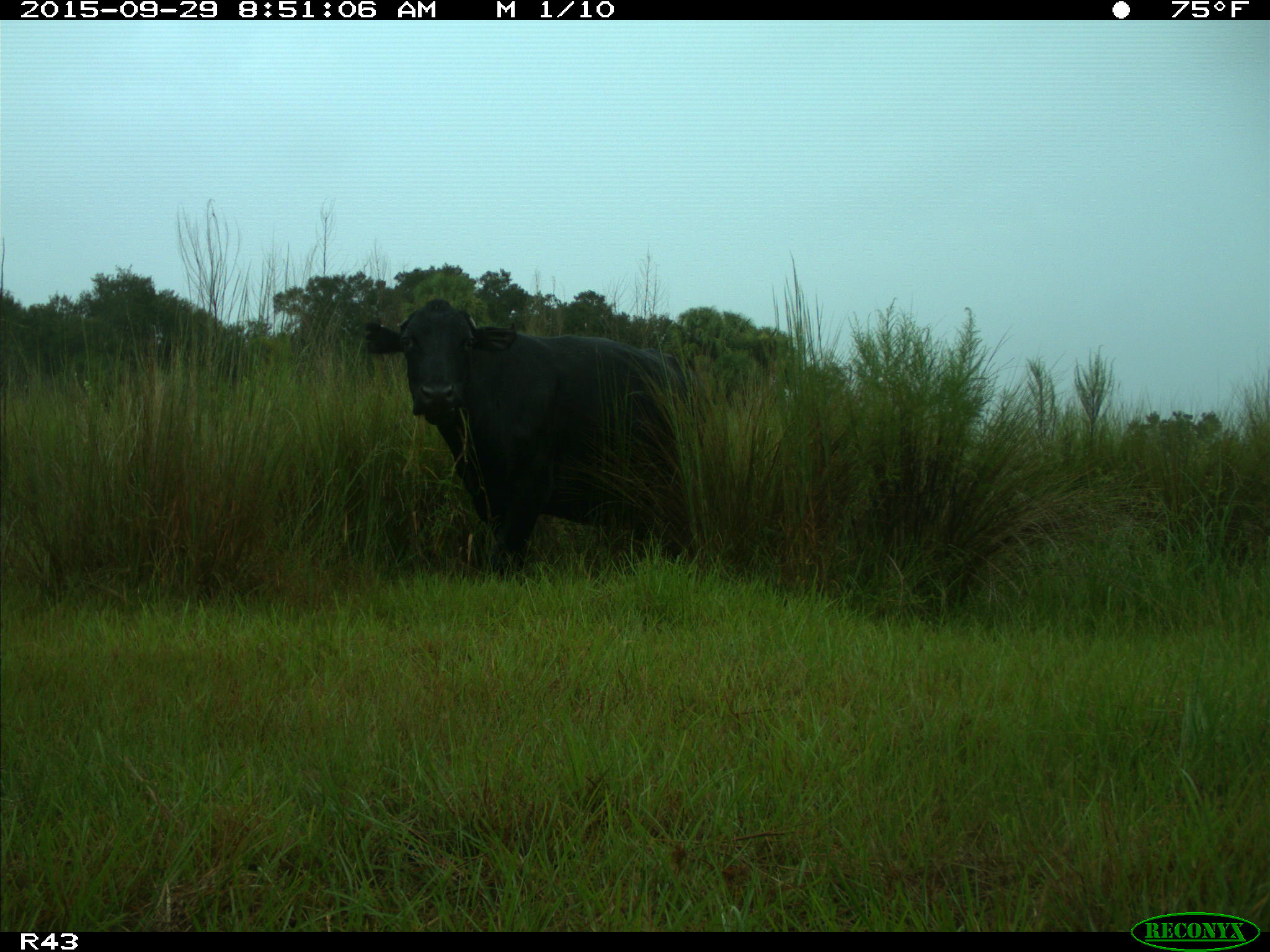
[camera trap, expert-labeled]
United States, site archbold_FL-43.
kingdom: Animalia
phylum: Chordata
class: Mammalia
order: Artiodactyla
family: Bovidae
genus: Bos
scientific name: Bos taurus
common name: domestic cow